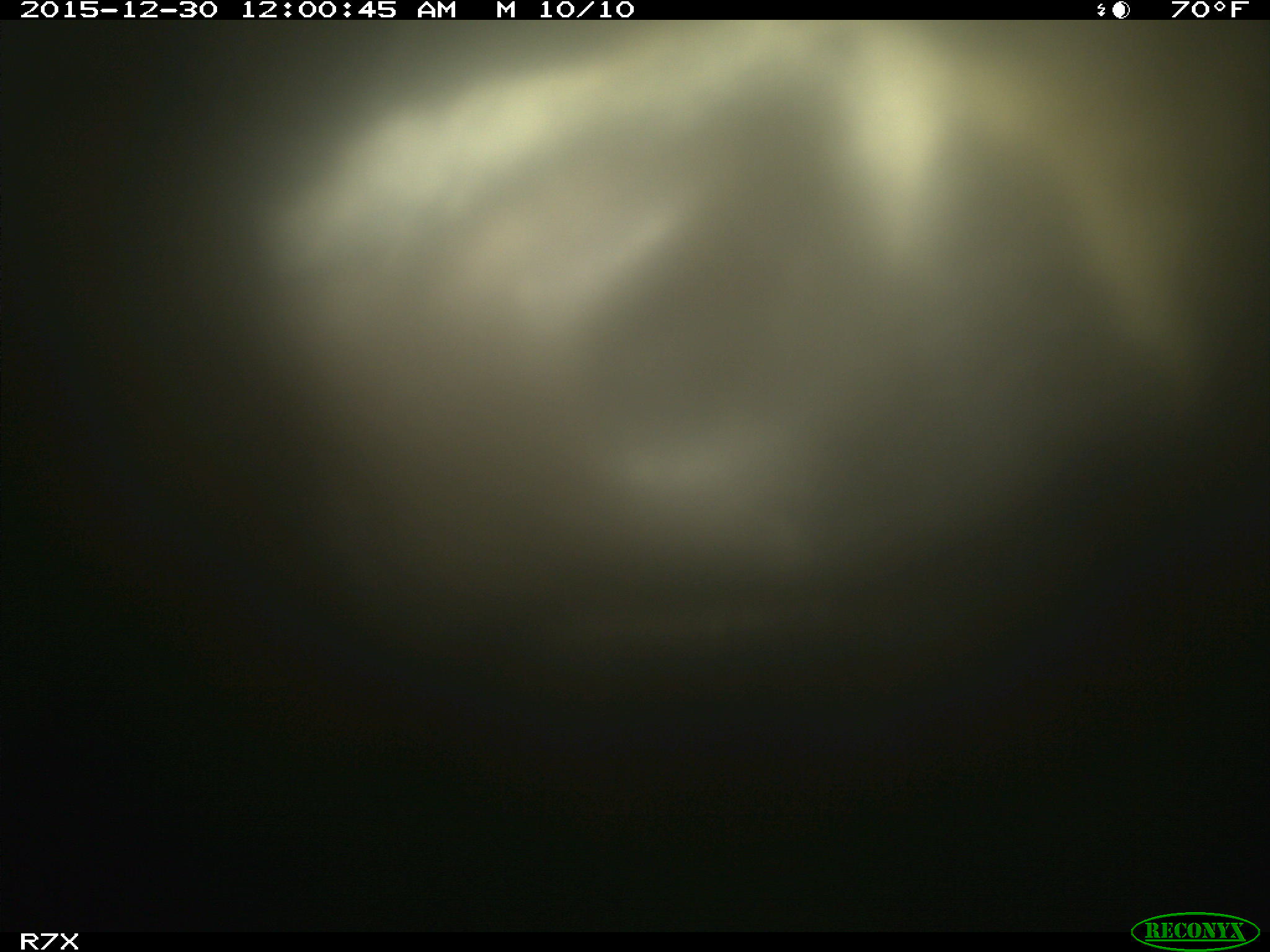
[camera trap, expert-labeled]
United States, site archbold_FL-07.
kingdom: Animalia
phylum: Chordata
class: Mammalia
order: Artiodactyla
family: Bovidae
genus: Bos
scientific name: Bos taurus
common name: domestic cow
Bos taurus (domestic cow).